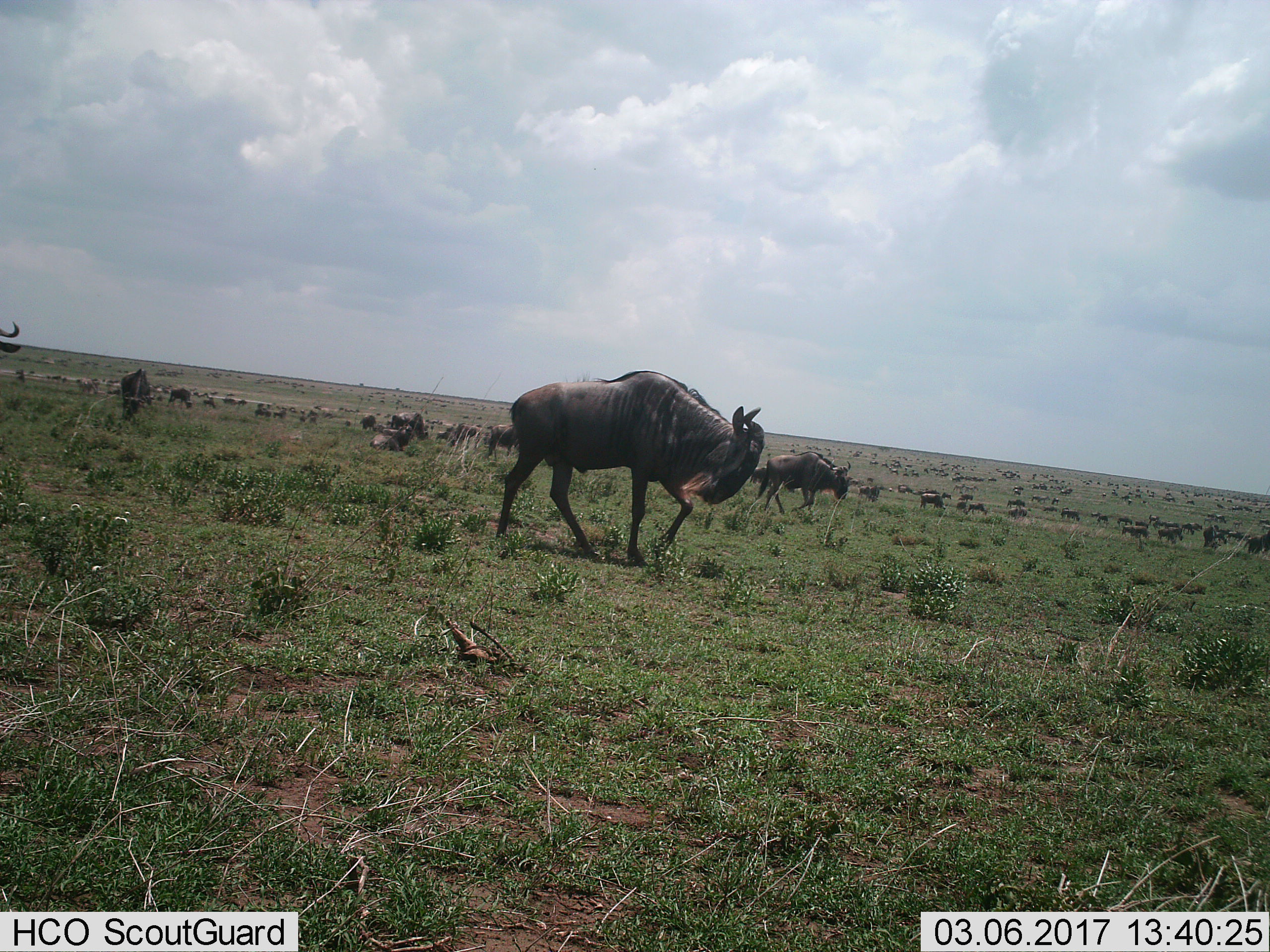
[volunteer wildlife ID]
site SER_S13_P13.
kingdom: Animalia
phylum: Chordata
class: Mammalia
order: Artiodactyla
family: Bovidae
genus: Connochaetes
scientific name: Connochaetes taurinus taurinus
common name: blue wildebeest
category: wildebeestblue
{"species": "wildebeestblue (blue wildebeest) (Connochaetes taurinus taurinus)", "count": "11-50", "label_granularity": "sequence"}